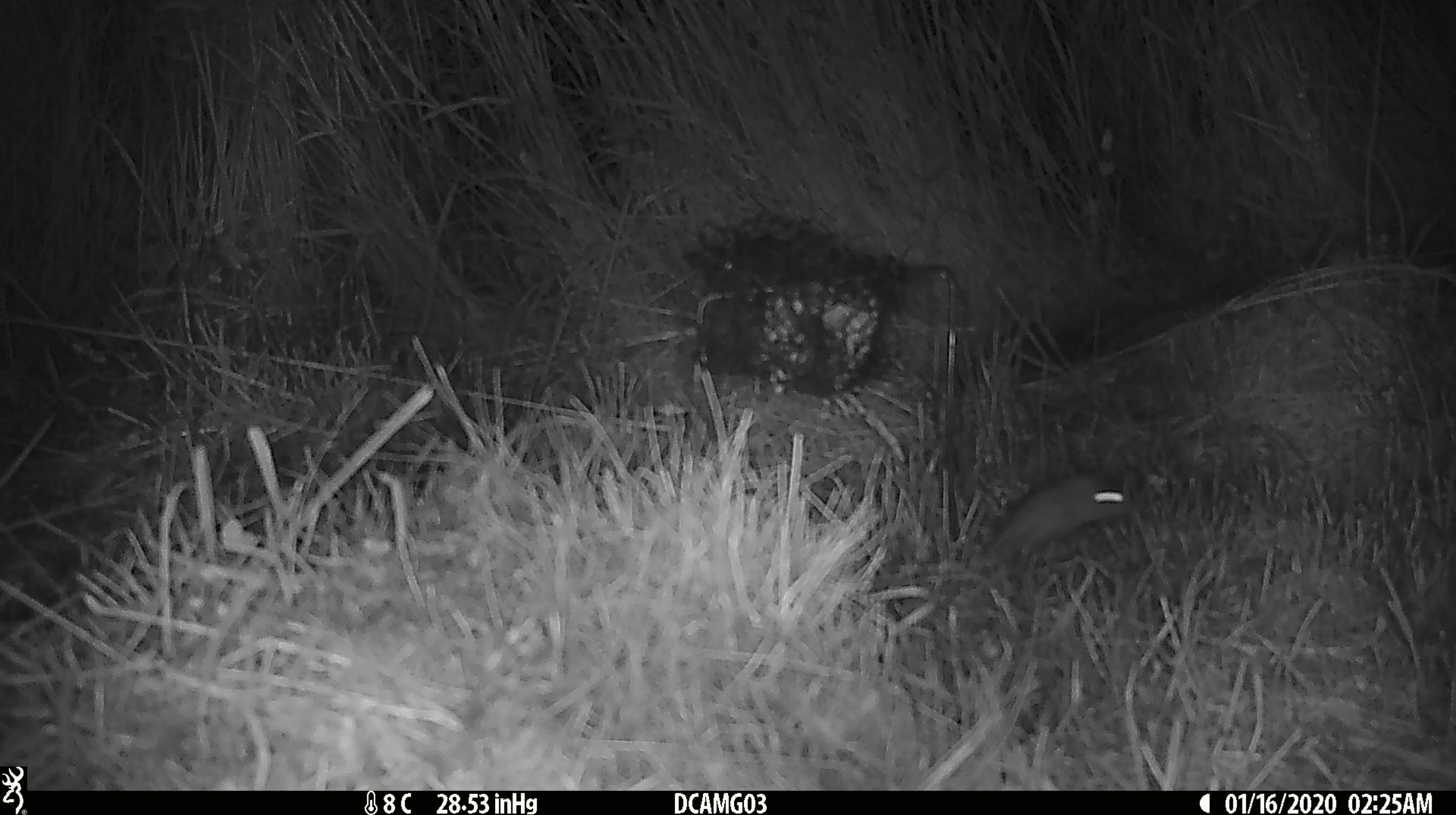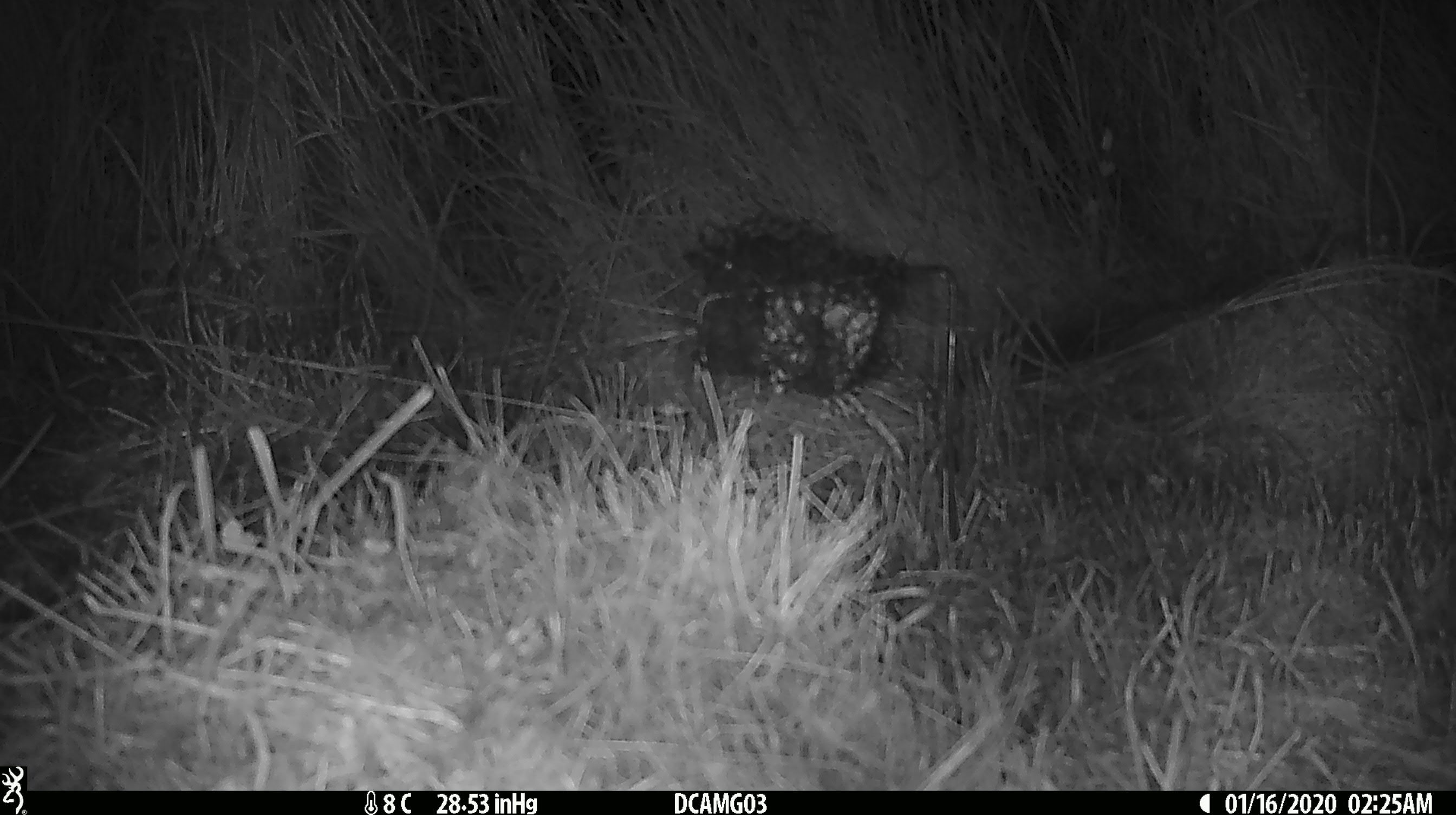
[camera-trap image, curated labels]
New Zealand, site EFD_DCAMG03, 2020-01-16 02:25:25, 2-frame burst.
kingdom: Animalia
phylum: Chordata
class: Mammalia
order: Rodentia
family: Muridae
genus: Mus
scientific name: Mus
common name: mouse